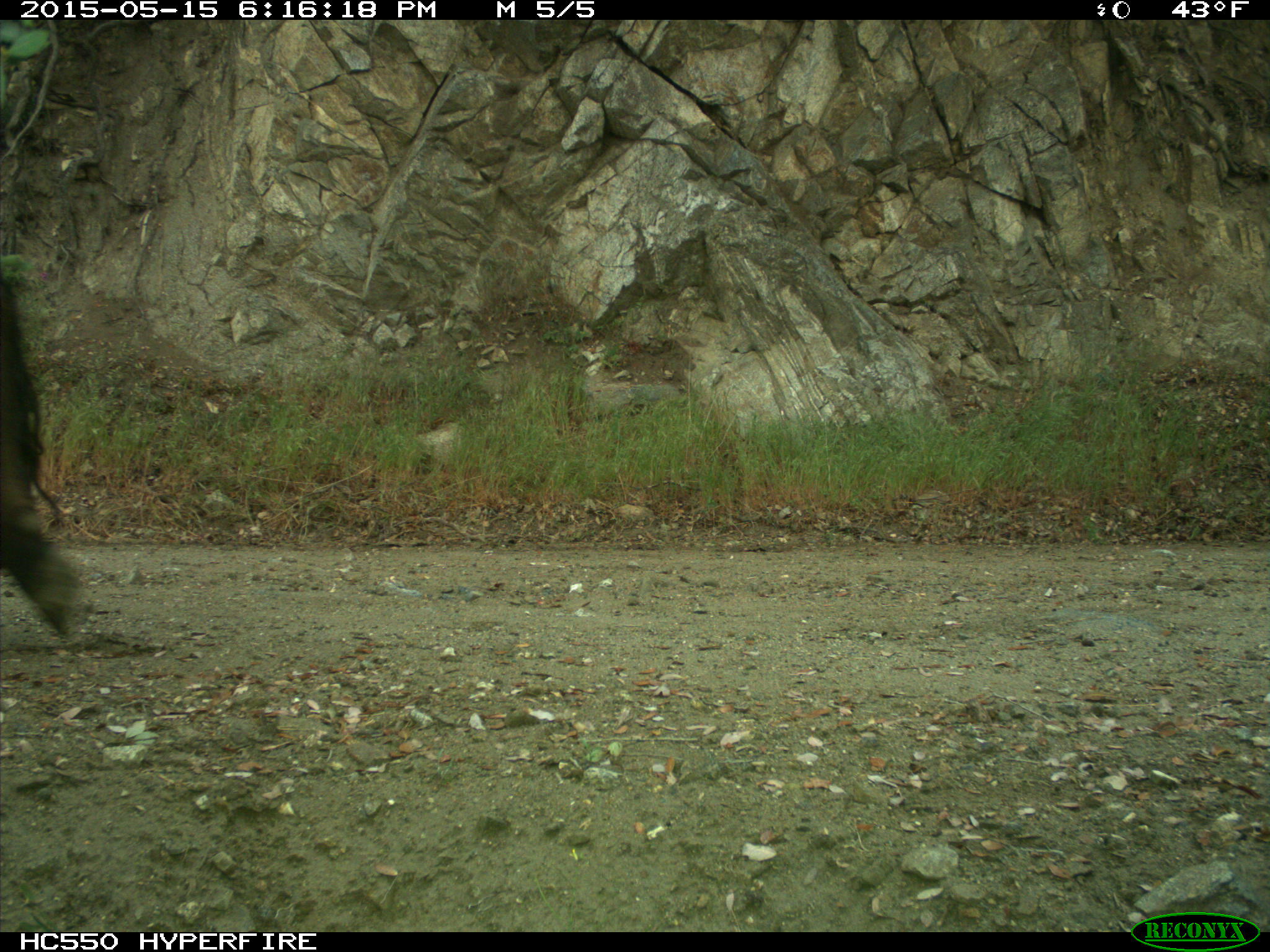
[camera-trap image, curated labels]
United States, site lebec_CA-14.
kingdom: Animalia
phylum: Chordata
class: Mammalia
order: Artiodactyla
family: Bovidae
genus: Bos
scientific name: Bos taurus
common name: domestic cow